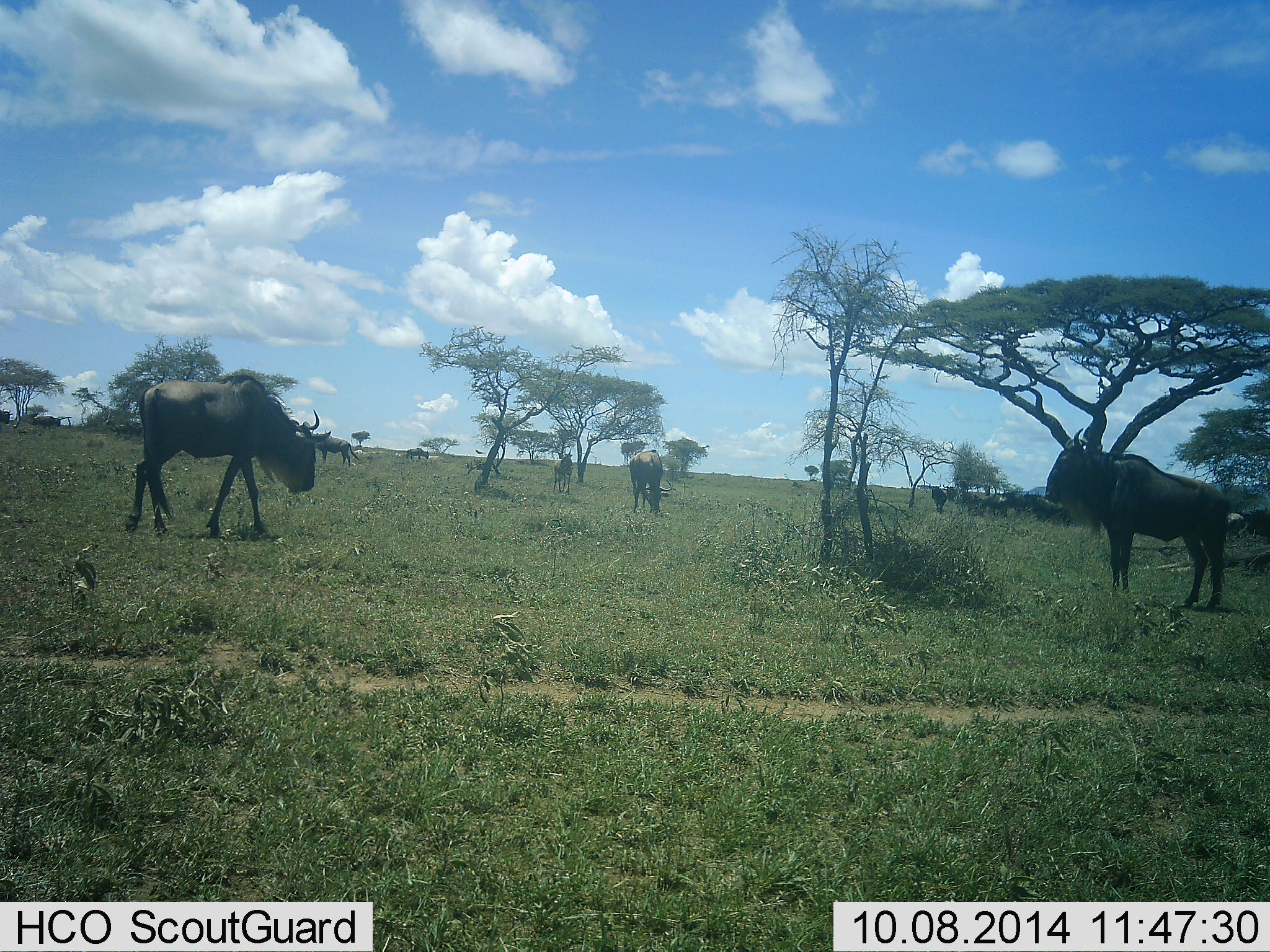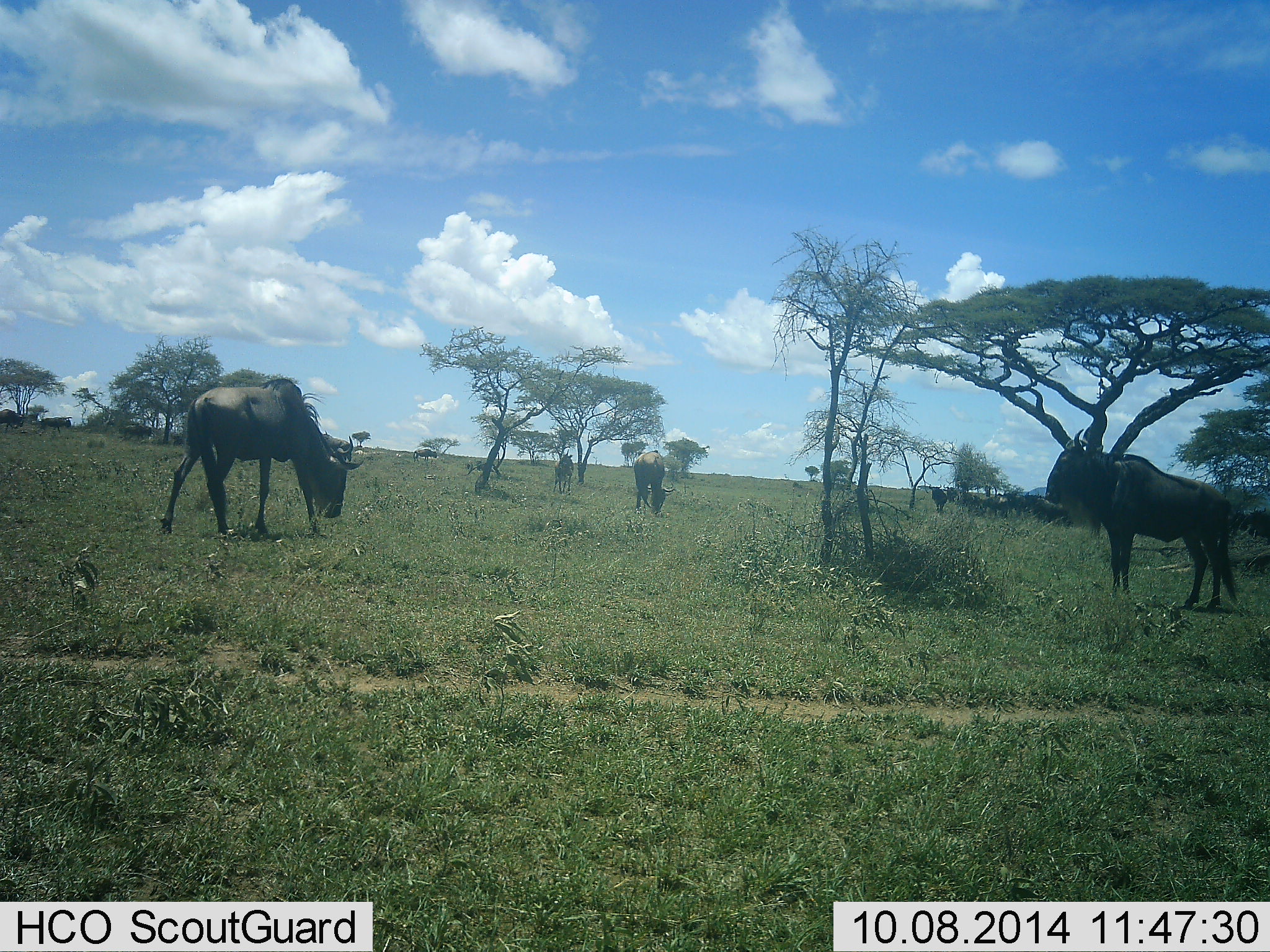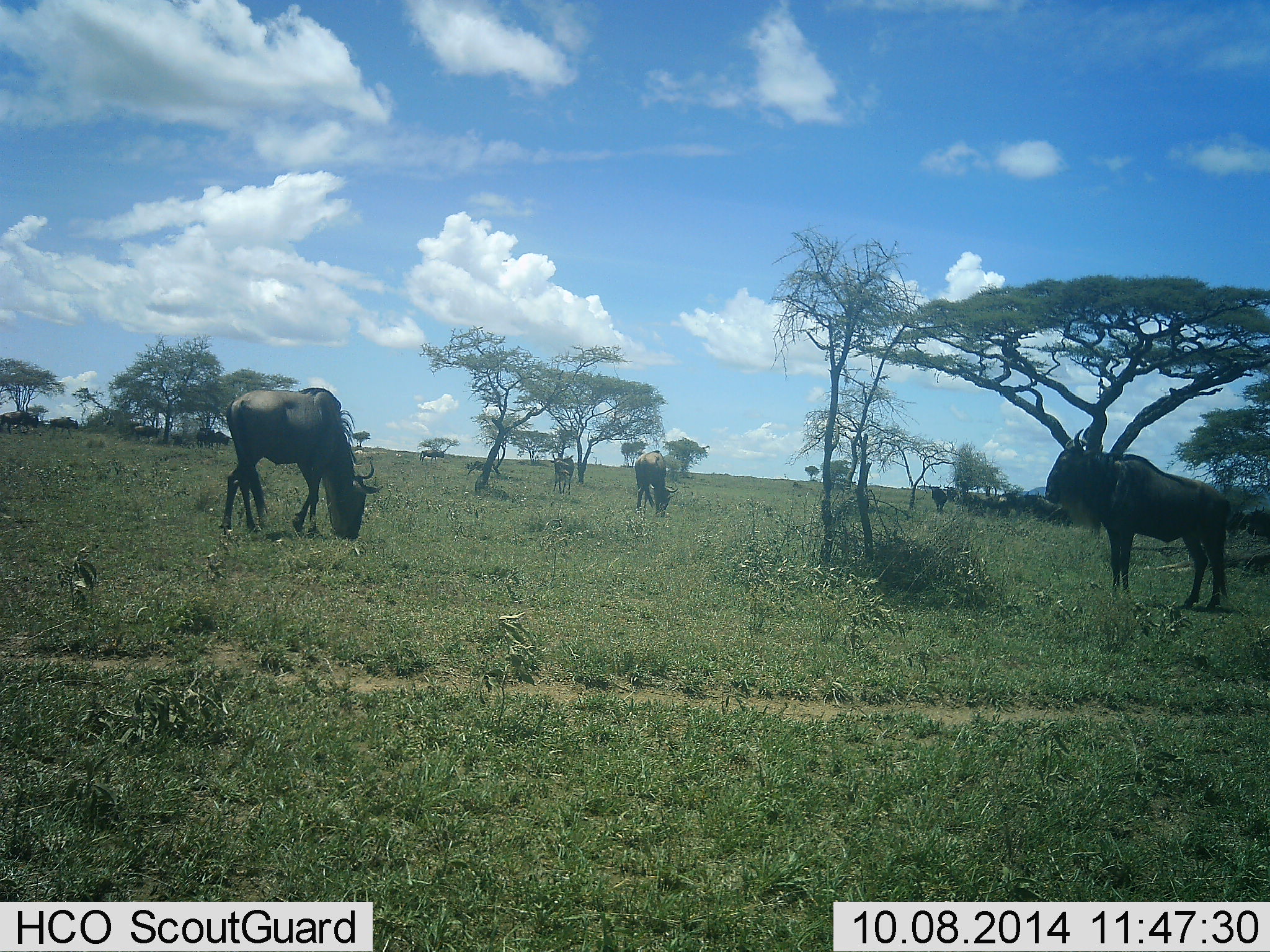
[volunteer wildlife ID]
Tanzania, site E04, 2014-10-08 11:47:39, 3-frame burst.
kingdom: Animalia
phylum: Chordata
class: Mammalia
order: Artiodactyla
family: Bovidae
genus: Connochaetes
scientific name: Connochaetes taurinus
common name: blue wildebeest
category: wildebeest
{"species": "wildebeest (blue wildebeest) (Connochaetes taurinus)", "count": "11-50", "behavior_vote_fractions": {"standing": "80%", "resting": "10%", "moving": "70%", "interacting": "10%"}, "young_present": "0%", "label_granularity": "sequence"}